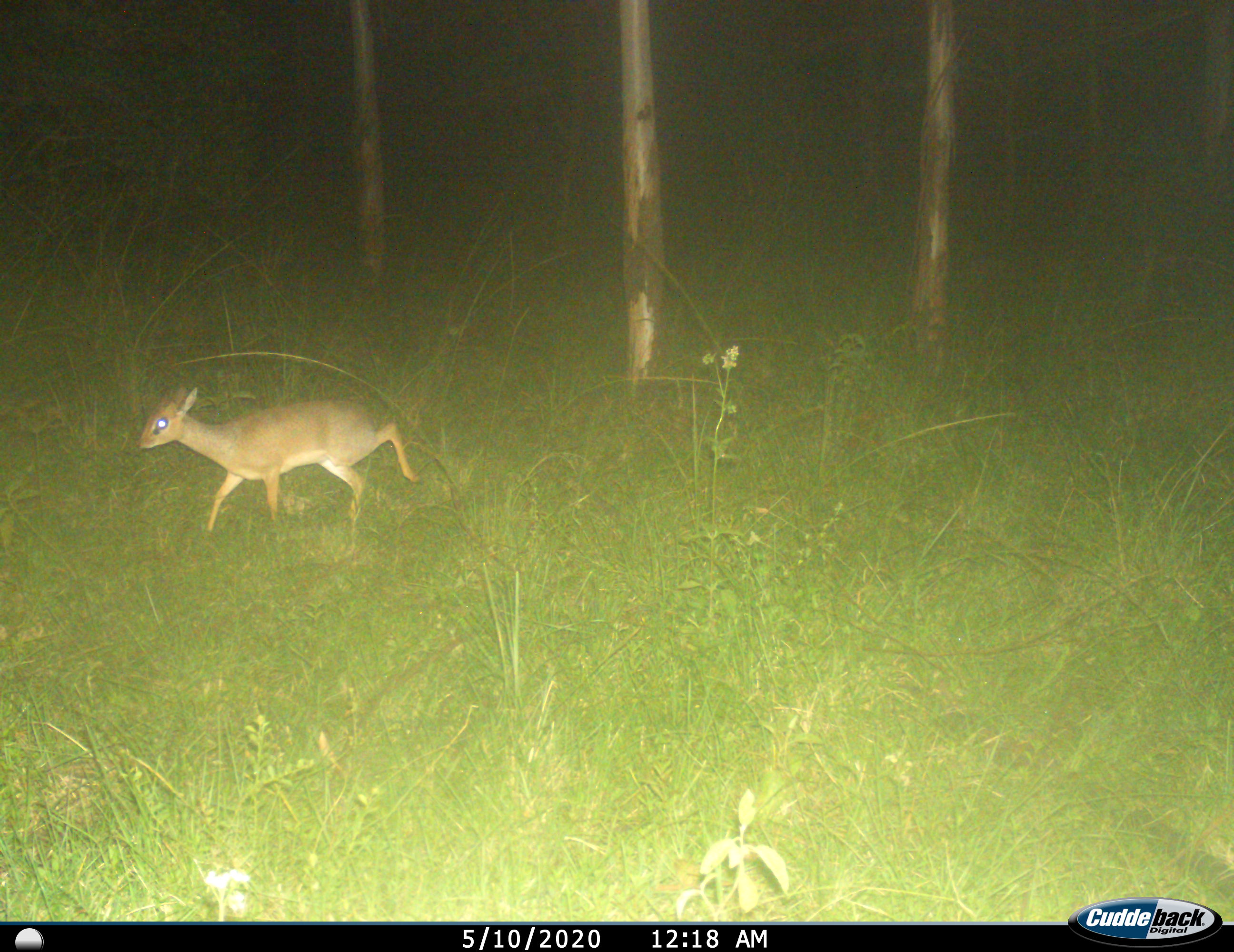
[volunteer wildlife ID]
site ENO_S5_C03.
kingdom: Animalia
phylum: Chordata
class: Mammalia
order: Artiodactyla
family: Bovidae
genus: Madoqua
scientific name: Madoqua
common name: dik-dik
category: dikdik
Dikdik (dik-dik) (Madoqua), count 1. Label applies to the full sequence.